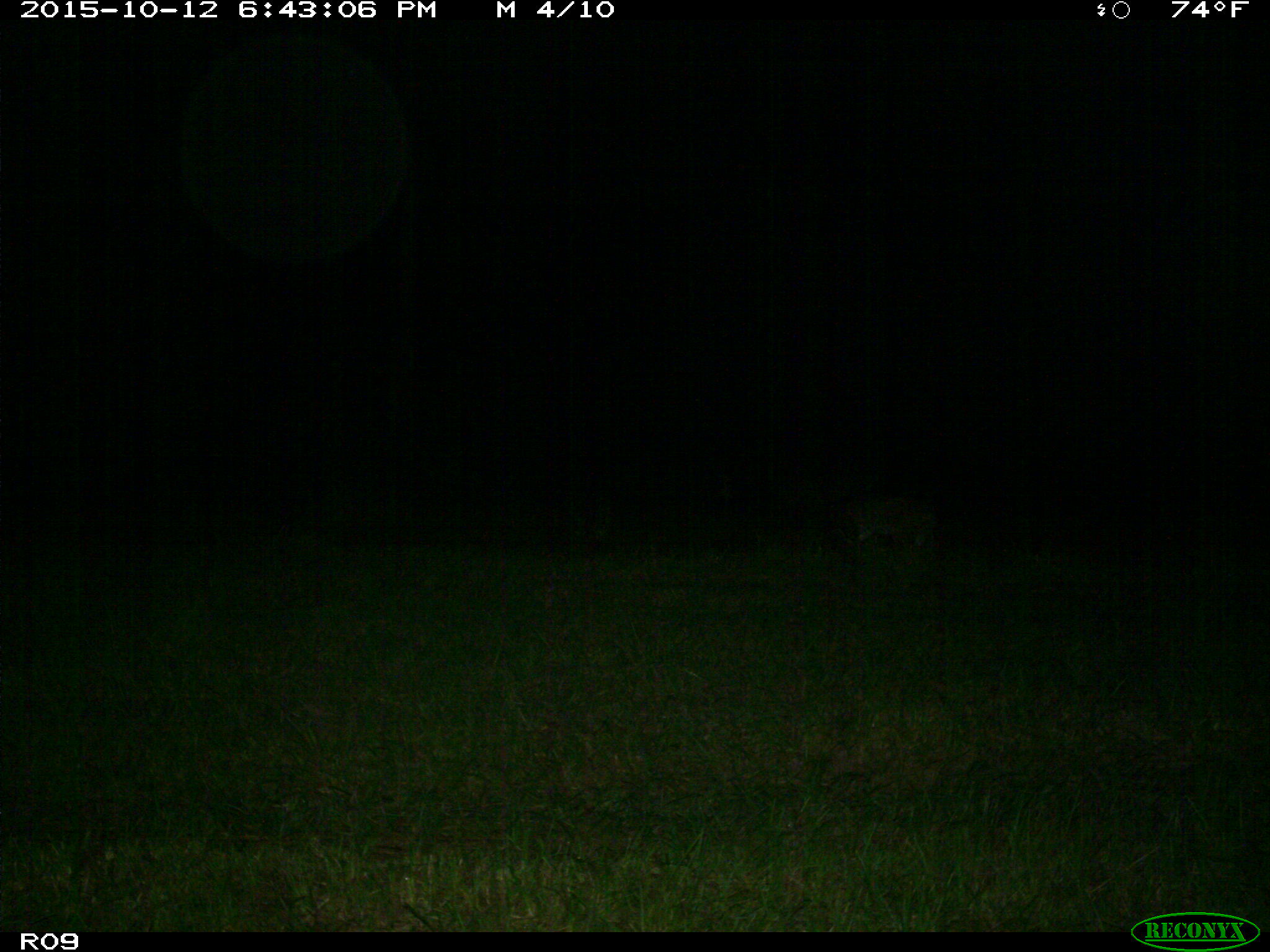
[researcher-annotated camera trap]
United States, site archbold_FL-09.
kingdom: Animalia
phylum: Chordata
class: Mammalia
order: Carnivora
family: Felidae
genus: Lynx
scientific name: Lynx rufus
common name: bobcat